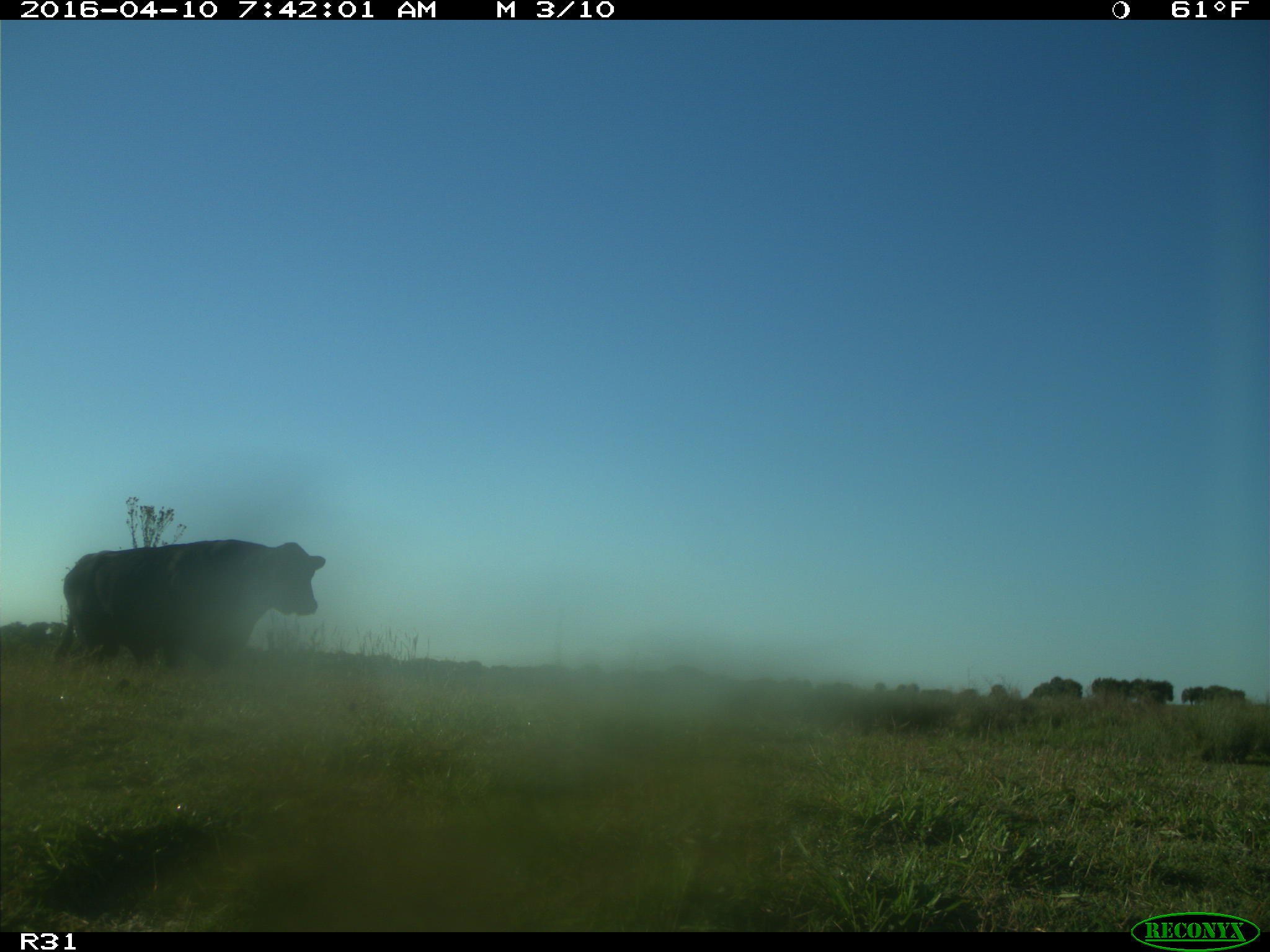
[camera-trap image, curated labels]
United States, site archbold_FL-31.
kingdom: Animalia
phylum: Chordata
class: Mammalia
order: Artiodactyla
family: Bovidae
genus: Bos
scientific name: Bos taurus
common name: domestic cow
Bos taurus (domestic cow).